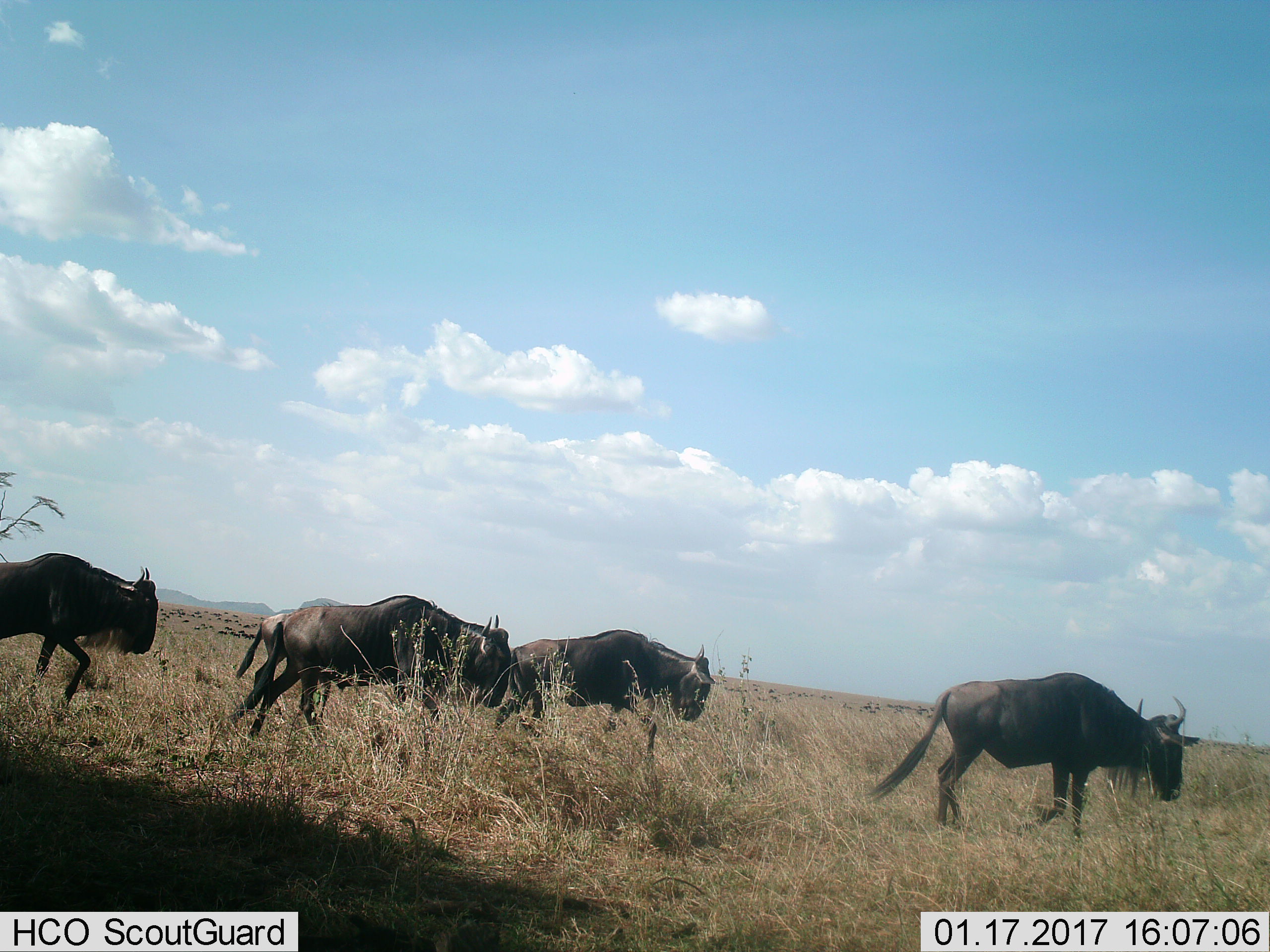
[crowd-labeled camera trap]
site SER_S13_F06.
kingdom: Animalia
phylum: Chordata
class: Mammalia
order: Artiodactyla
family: Bovidae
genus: Connochaetes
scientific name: Connochaetes taurinus taurinus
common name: blue wildebeest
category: wildebeestblue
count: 4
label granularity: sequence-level